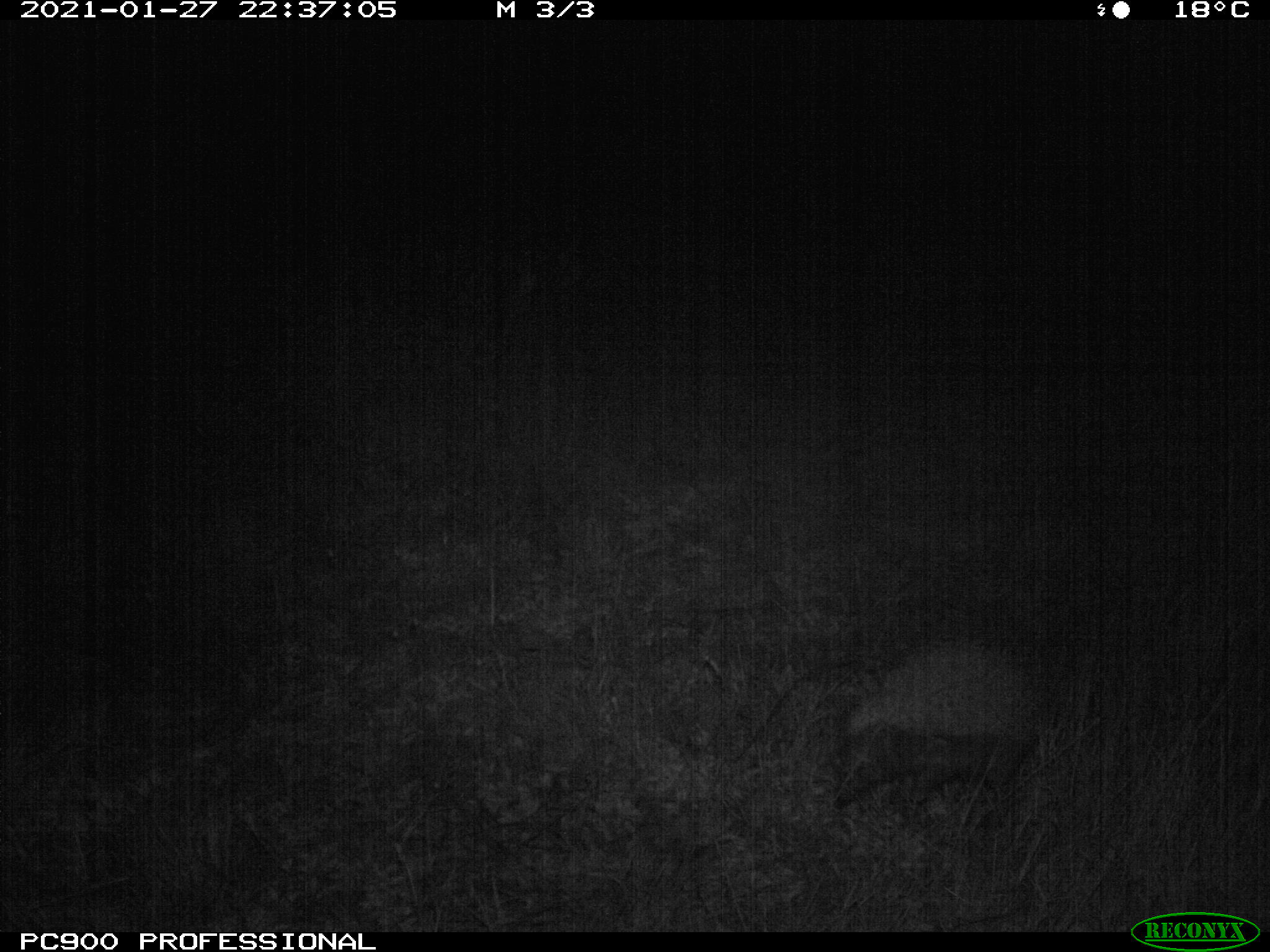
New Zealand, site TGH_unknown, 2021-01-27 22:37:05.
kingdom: Animalia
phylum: Chordata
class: Mammalia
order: Eulipotyphla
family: Erinaceidae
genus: Erinaceus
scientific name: Erinaceus europaeus europaeus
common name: european hedgehog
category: hedgehog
Hedgehog (european hedgehog) (Erinaceus europaeus europaeus).